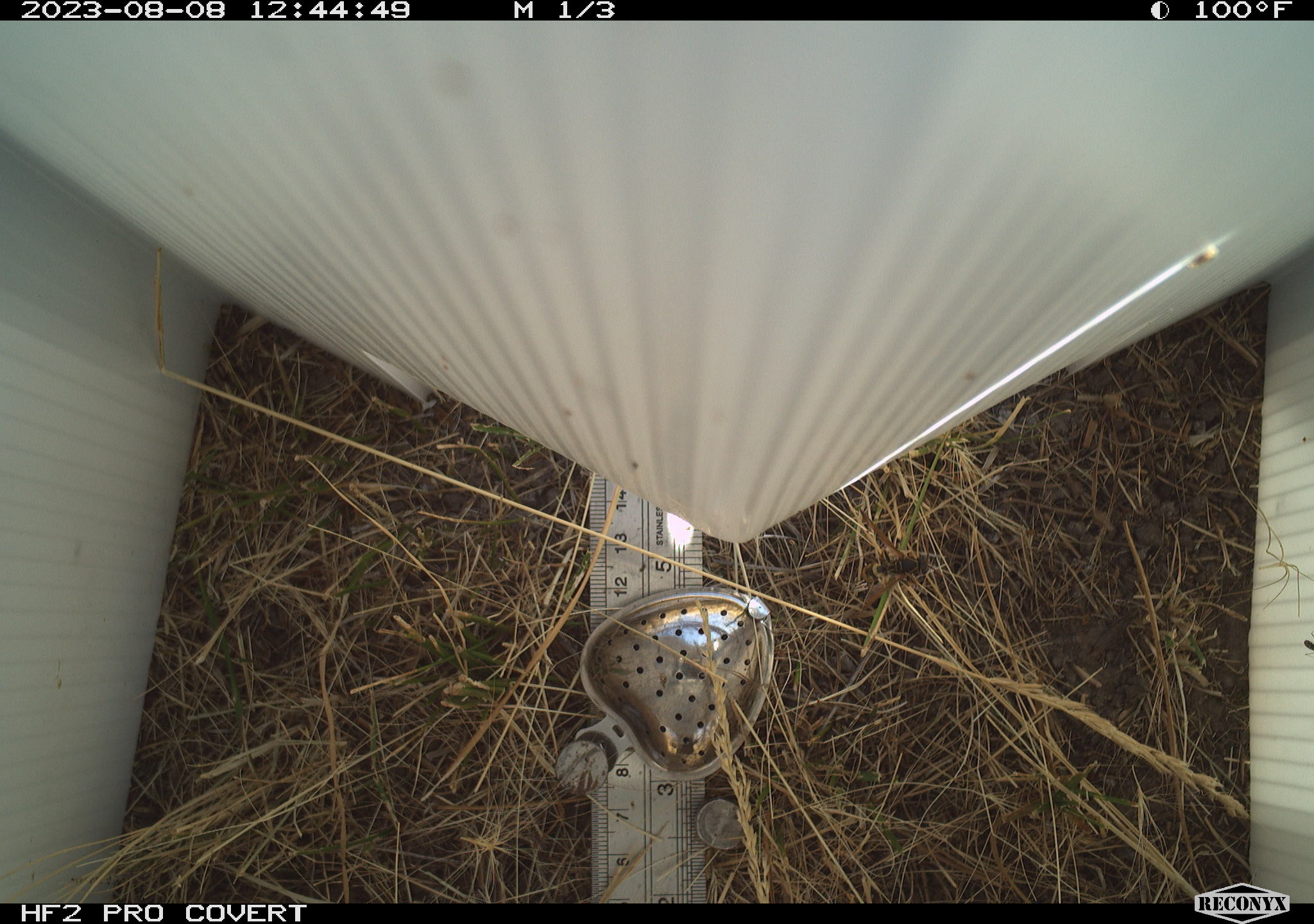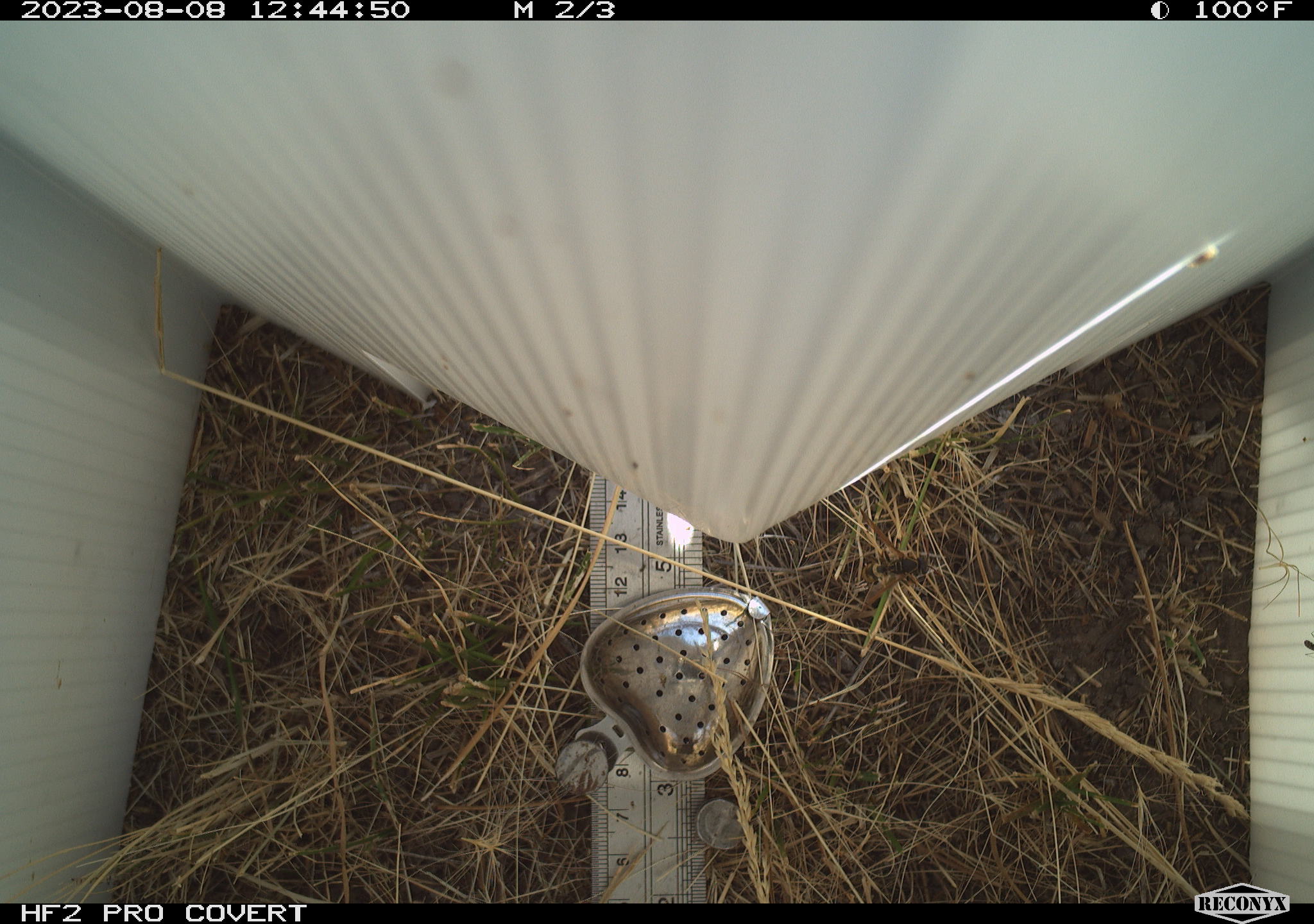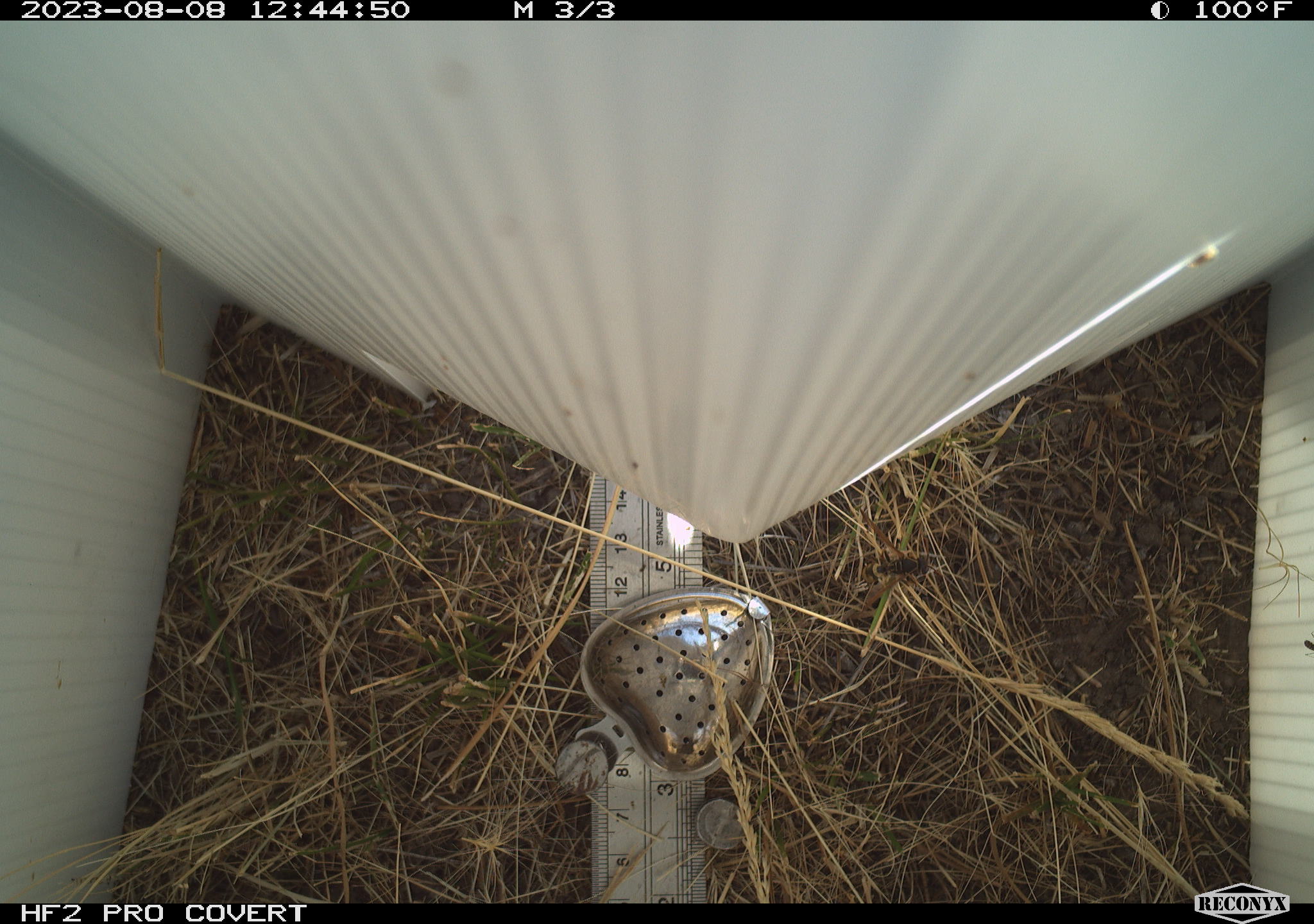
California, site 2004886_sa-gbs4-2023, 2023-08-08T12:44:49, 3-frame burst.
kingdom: Animalia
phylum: Arthropoda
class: Insecta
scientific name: Insecta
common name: insect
Insect (Insecta).